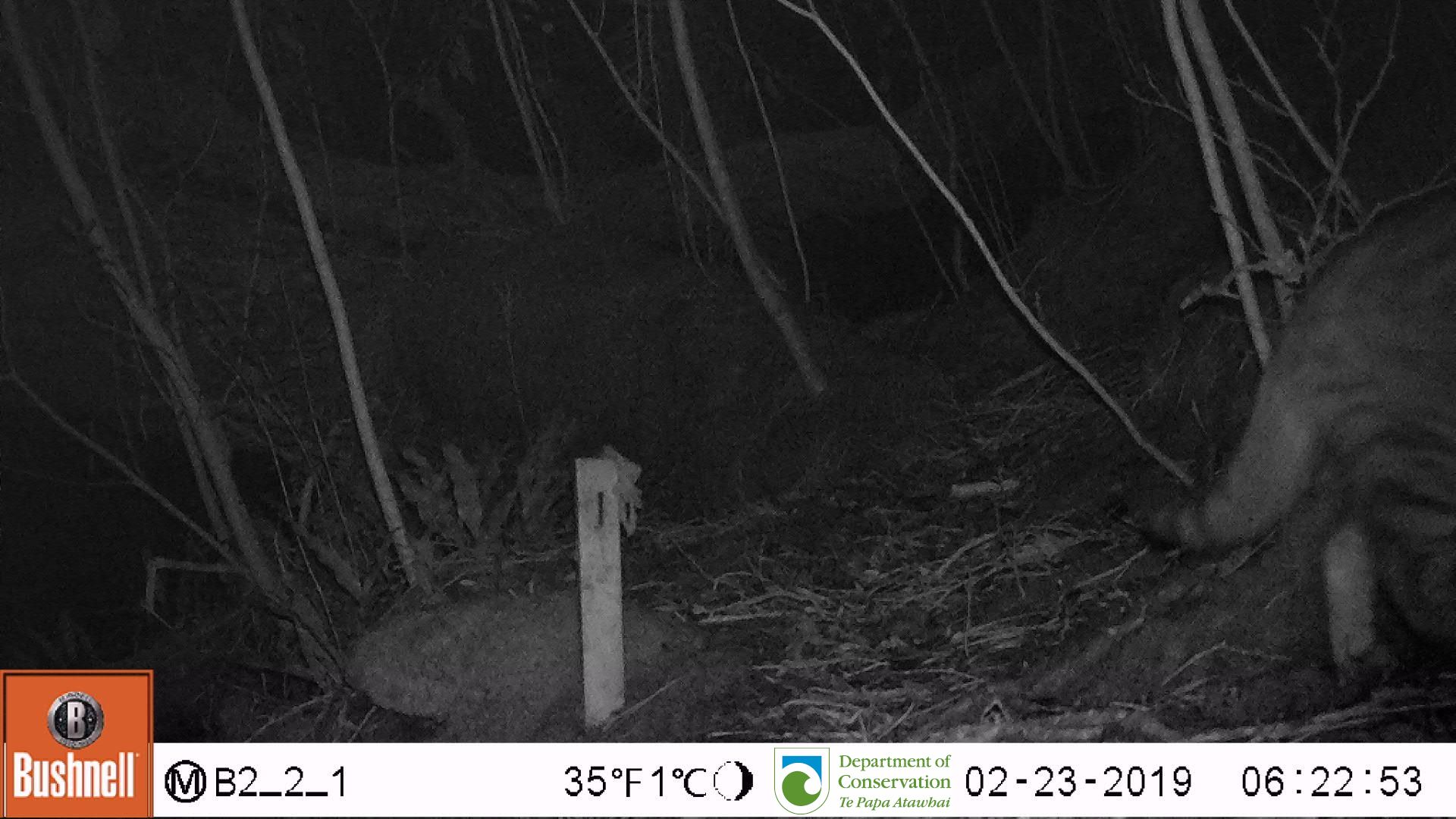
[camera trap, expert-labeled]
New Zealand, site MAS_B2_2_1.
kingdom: Animalia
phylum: Chordata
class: Mammalia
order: Carnivora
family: Felidae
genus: Felis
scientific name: Felis catus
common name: domestic cat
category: cat